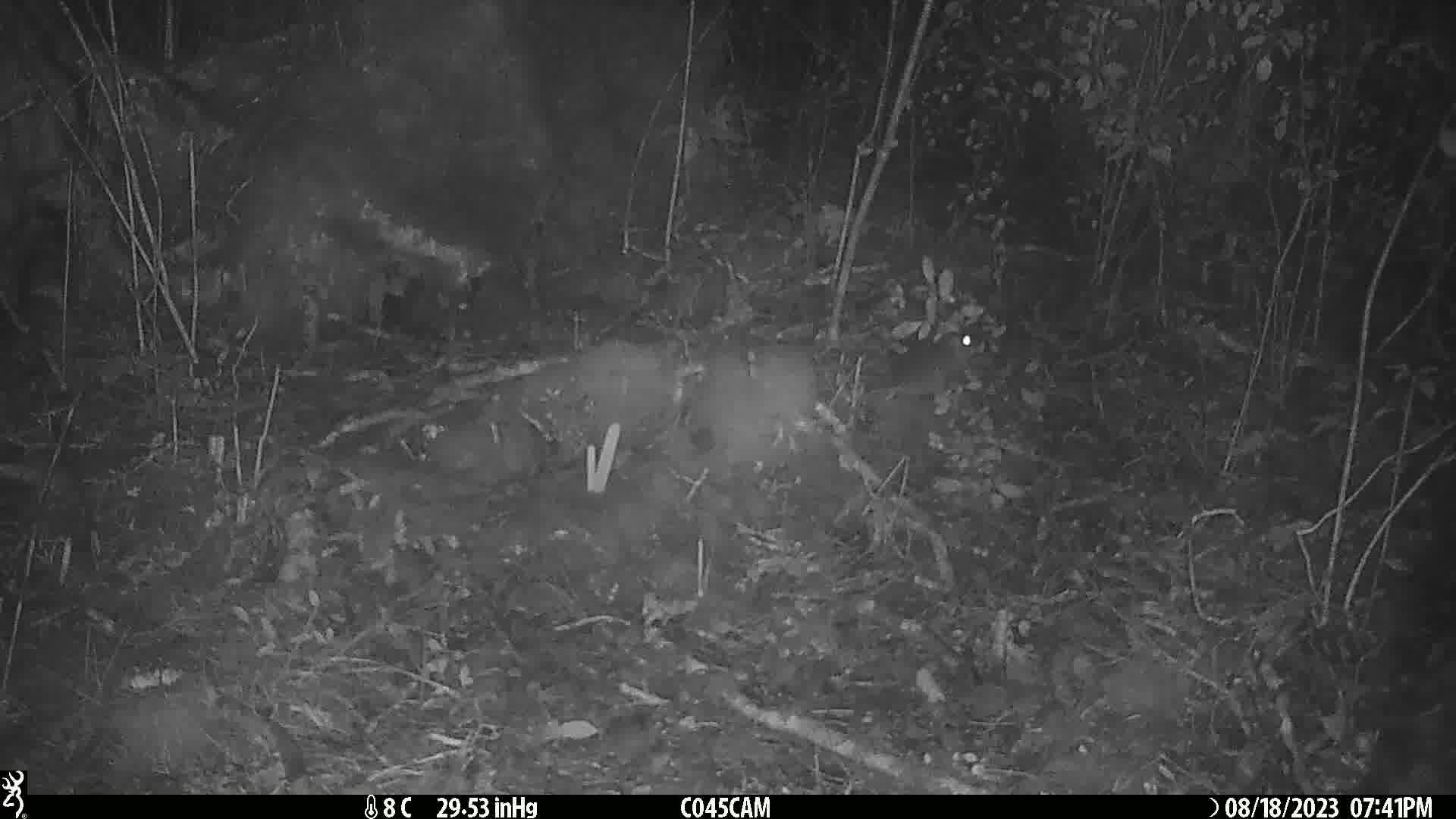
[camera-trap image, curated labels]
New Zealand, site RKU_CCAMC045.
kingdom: Animalia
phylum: Chordata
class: Mammalia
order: Rodentia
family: Muridae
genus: Rattus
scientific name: Rattus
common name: rat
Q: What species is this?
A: Rat (Rattus).